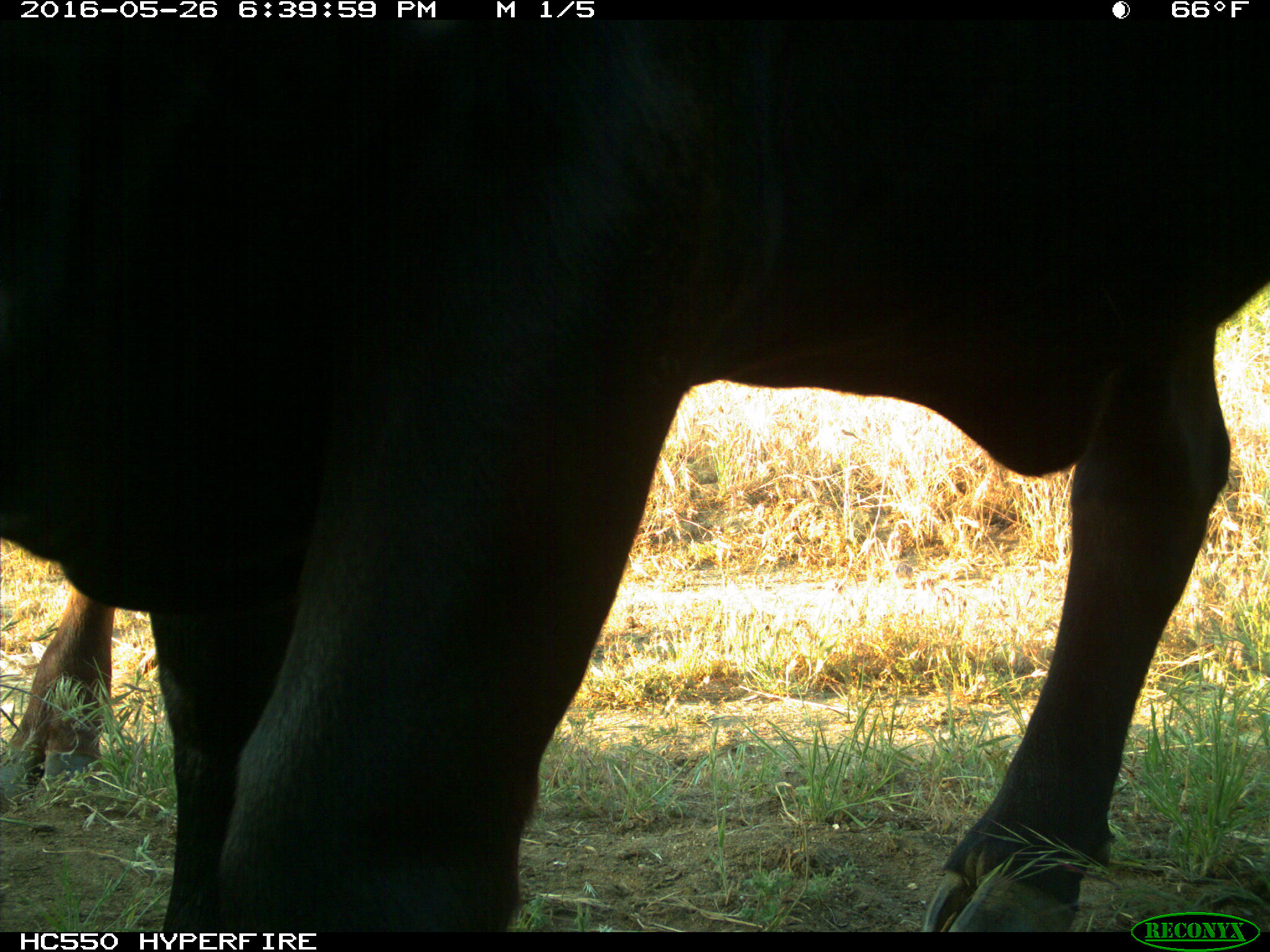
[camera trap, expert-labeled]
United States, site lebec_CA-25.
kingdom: Animalia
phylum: Chordata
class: Mammalia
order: Artiodactyla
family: Bovidae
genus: Bos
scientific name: Bos taurus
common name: domestic cow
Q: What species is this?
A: Bos taurus (domestic cow).